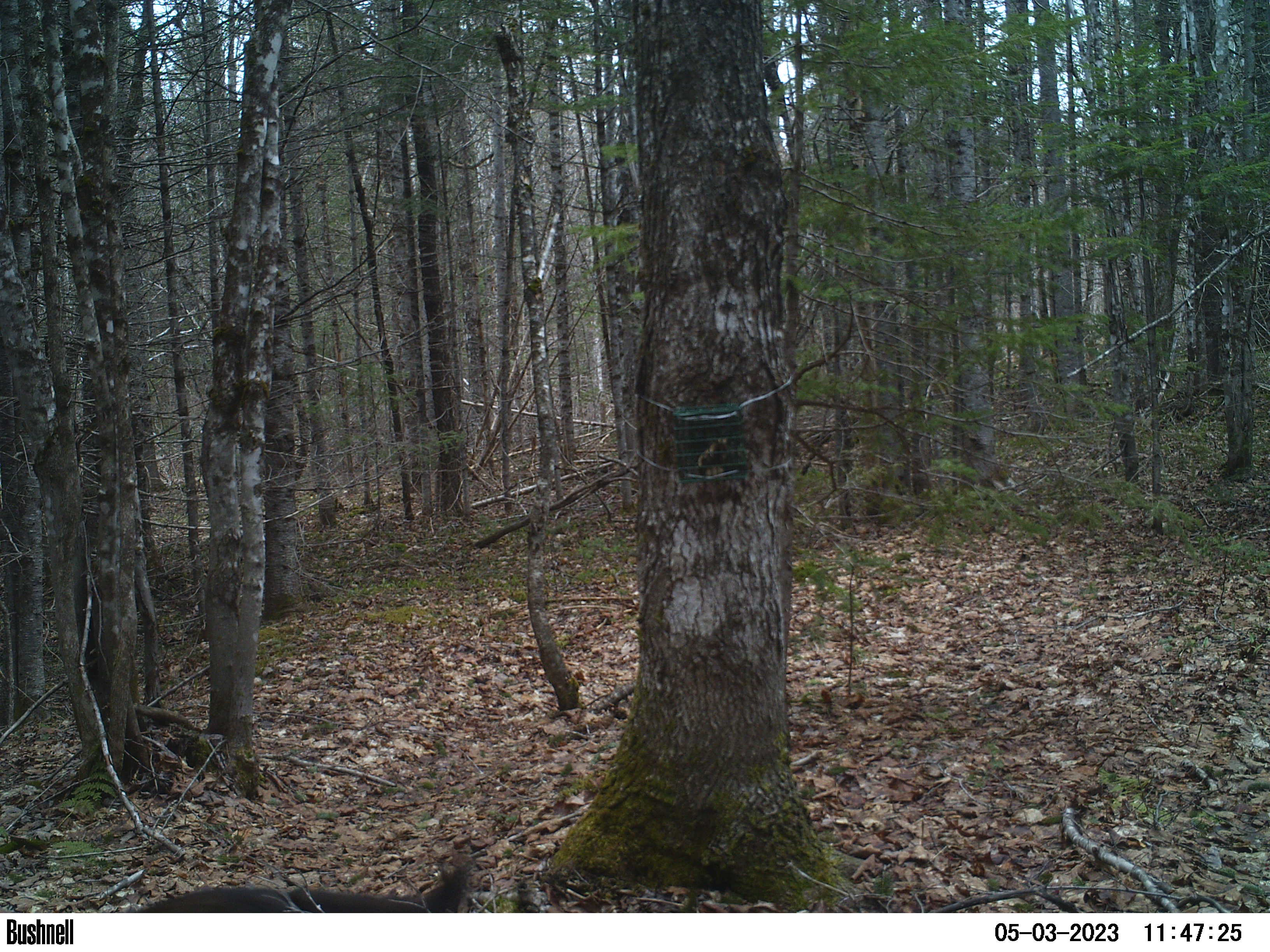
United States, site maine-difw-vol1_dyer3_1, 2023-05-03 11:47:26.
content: unidentified animal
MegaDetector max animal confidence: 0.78